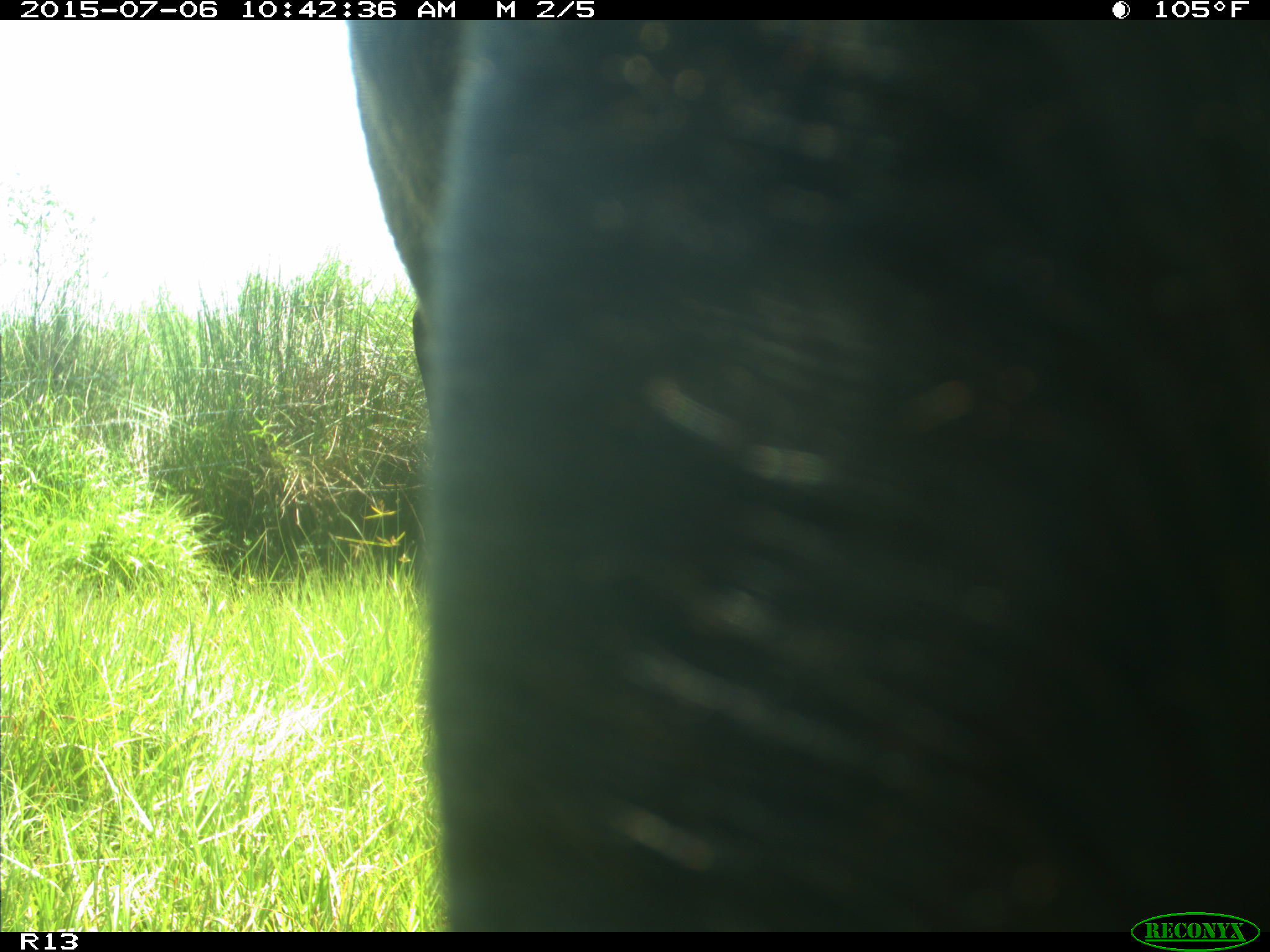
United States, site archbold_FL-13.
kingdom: Animalia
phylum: Chordata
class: Mammalia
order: Artiodactyla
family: Bovidae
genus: Bos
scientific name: Bos taurus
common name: domestic cow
Bos taurus (domestic cow).